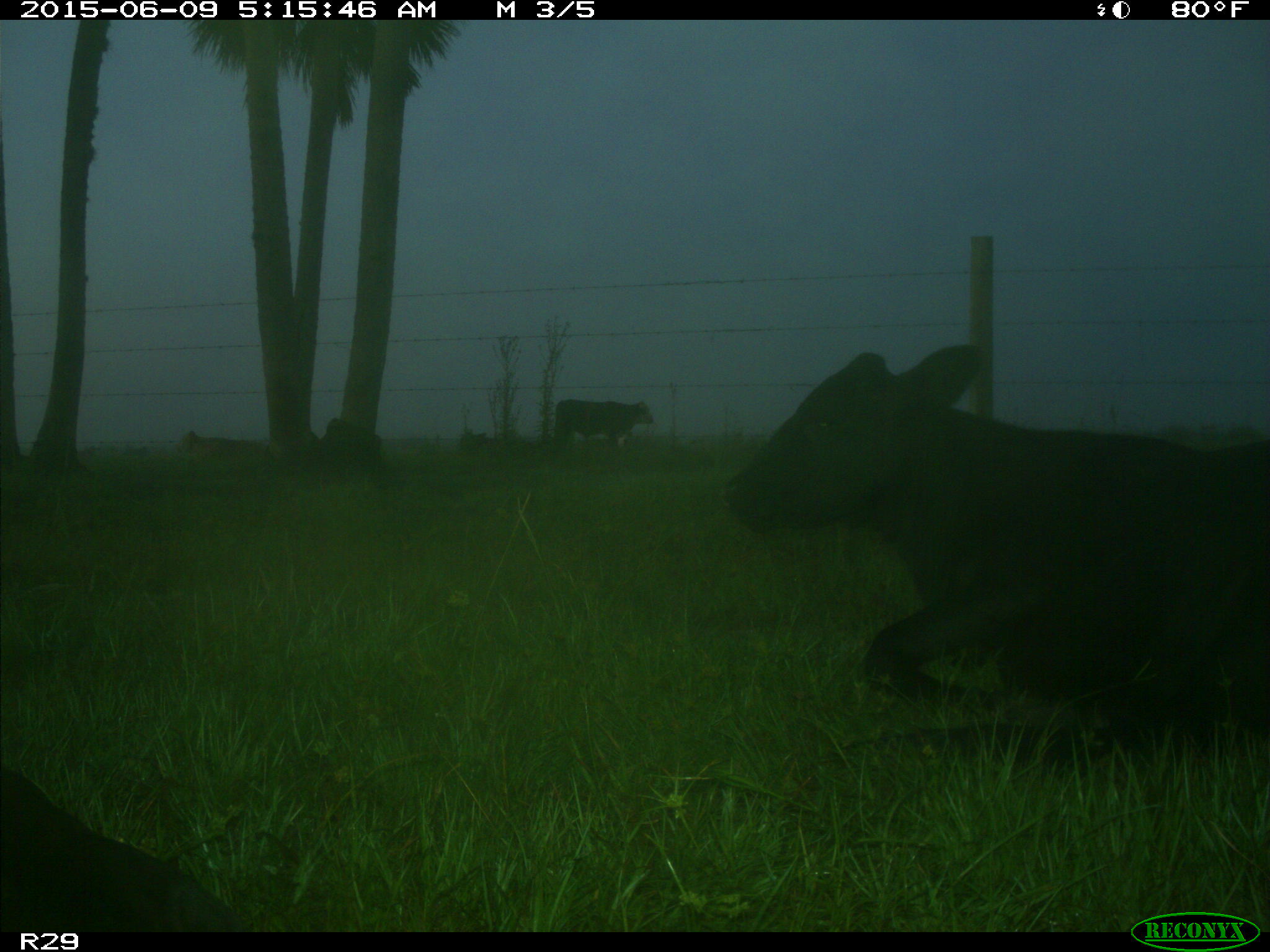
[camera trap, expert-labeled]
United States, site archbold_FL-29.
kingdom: Animalia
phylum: Chordata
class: Mammalia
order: Artiodactyla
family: Bovidae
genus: Bos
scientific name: Bos taurus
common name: domestic cow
Bos taurus (domestic cow).